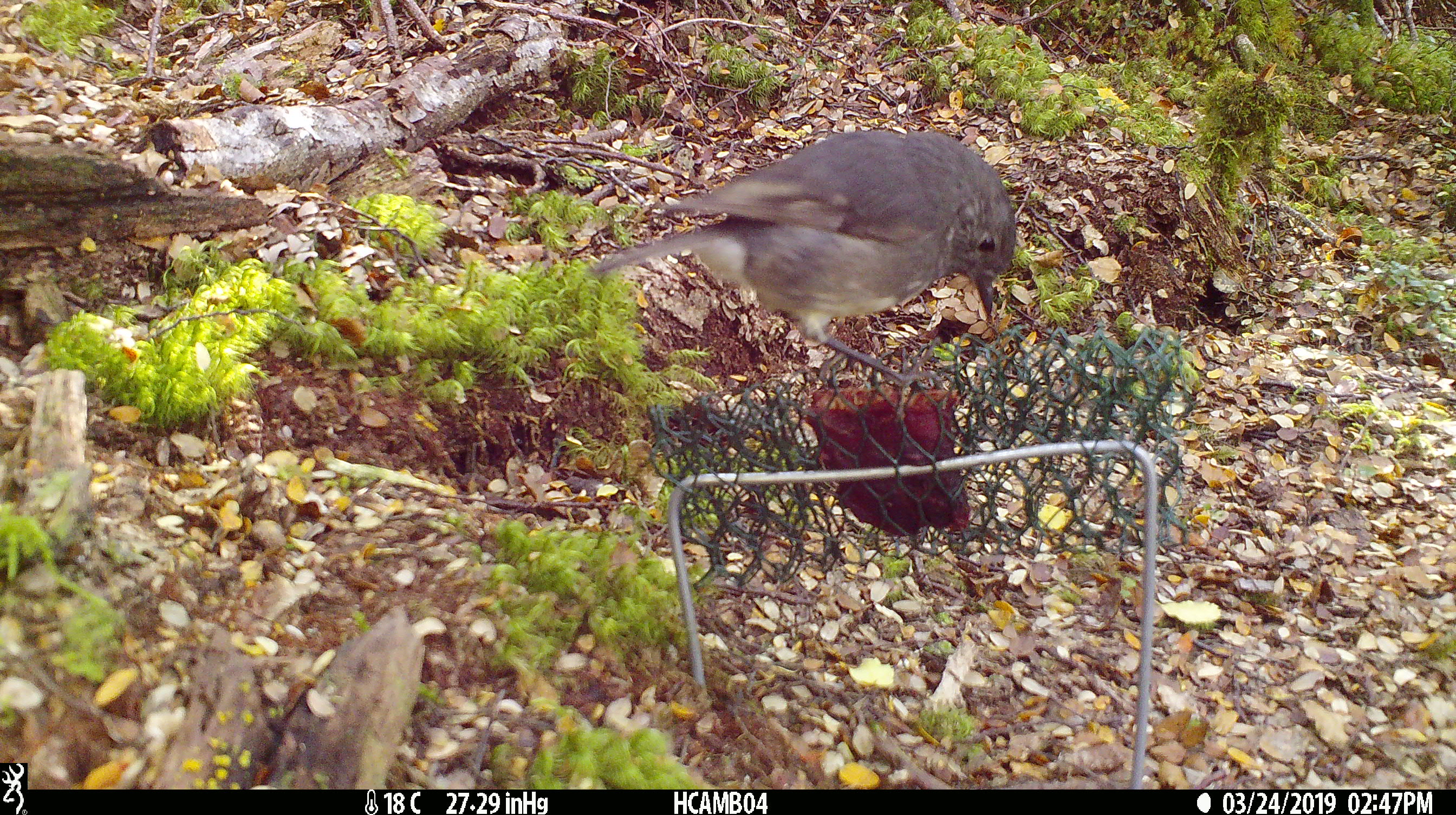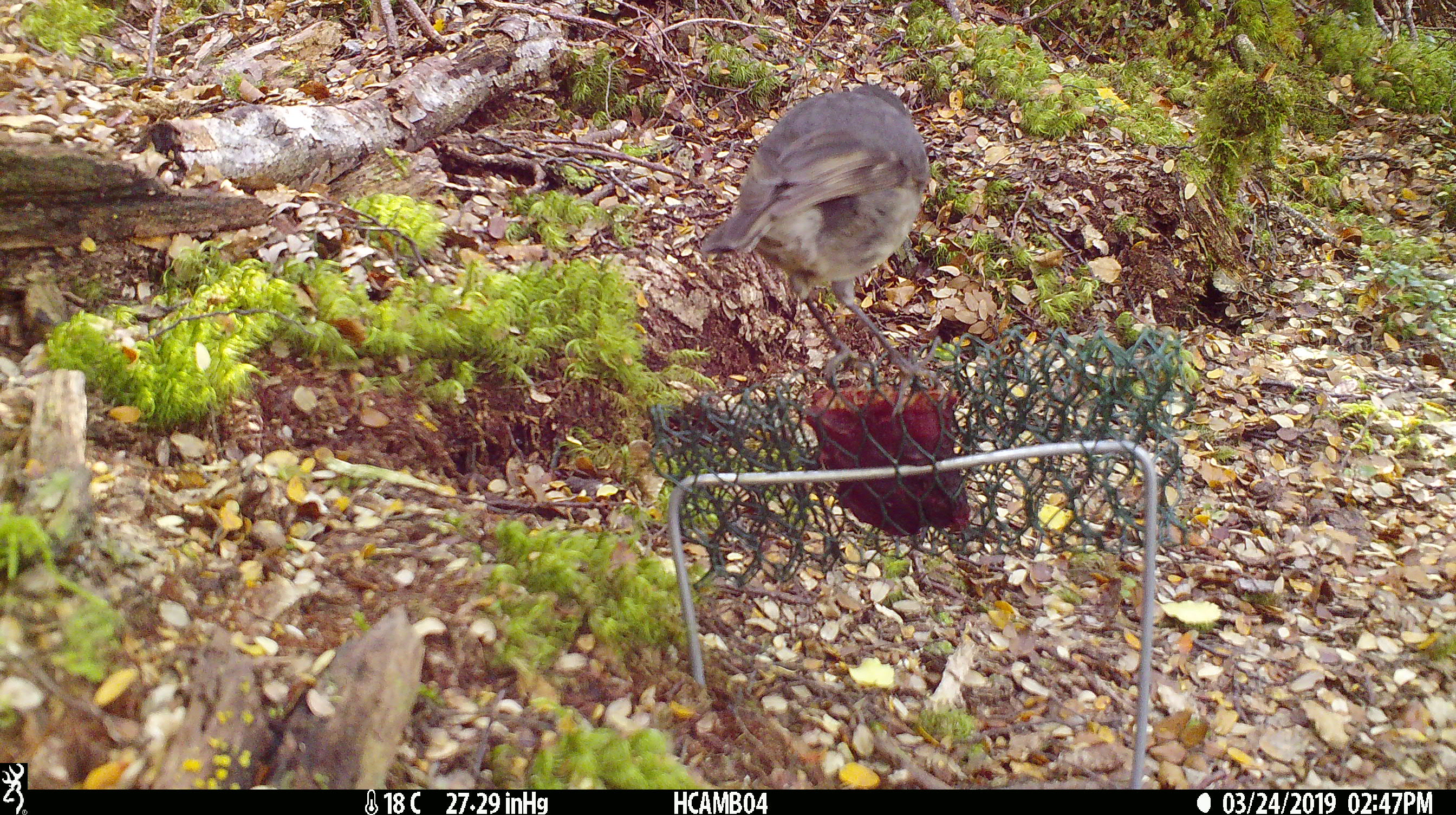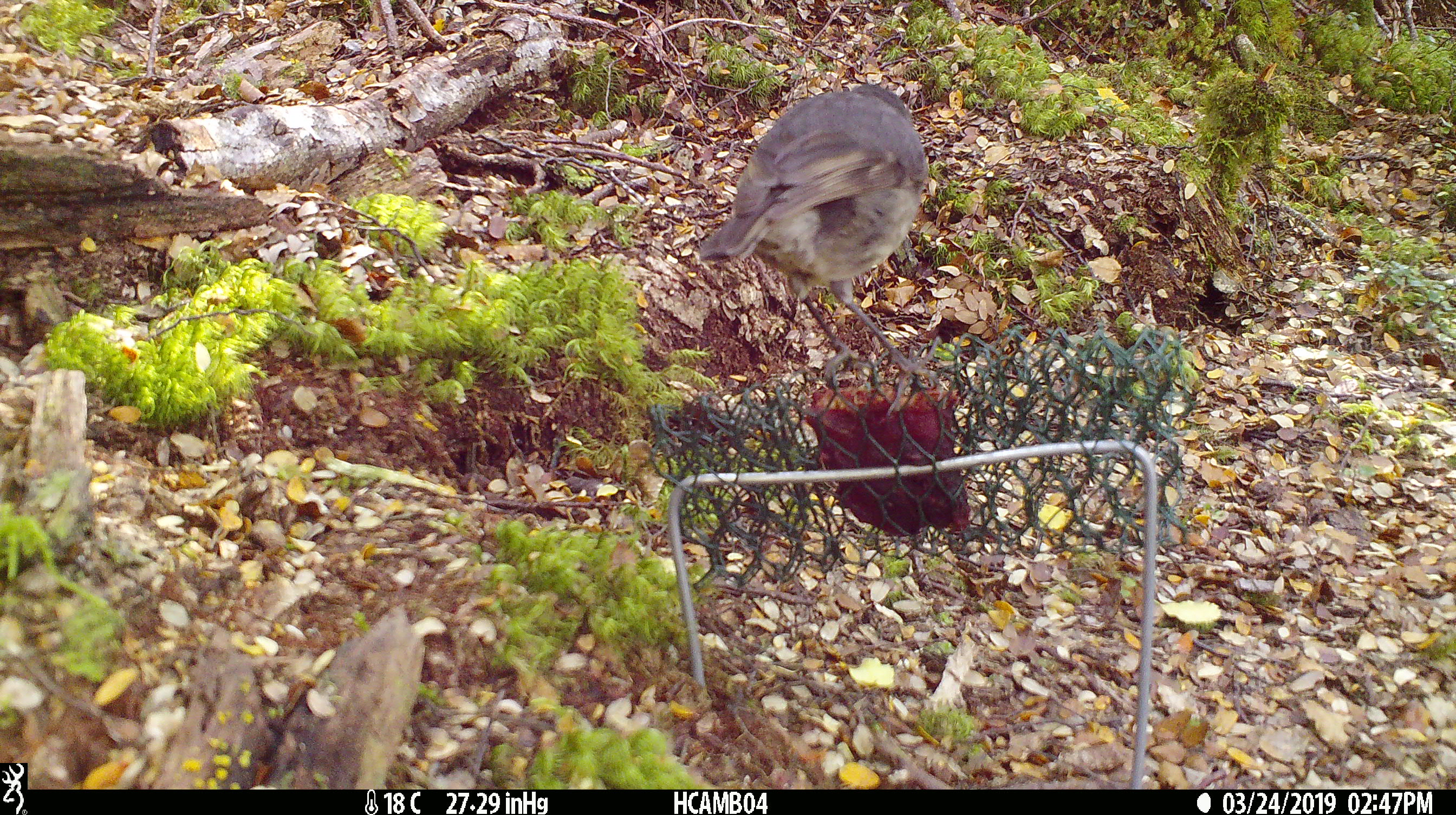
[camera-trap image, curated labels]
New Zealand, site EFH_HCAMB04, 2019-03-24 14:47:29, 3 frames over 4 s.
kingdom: Animalia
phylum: Chordata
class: Aves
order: Passeriformes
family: Petroicidae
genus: Petroica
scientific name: Petroica australis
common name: new zealand robin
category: robin